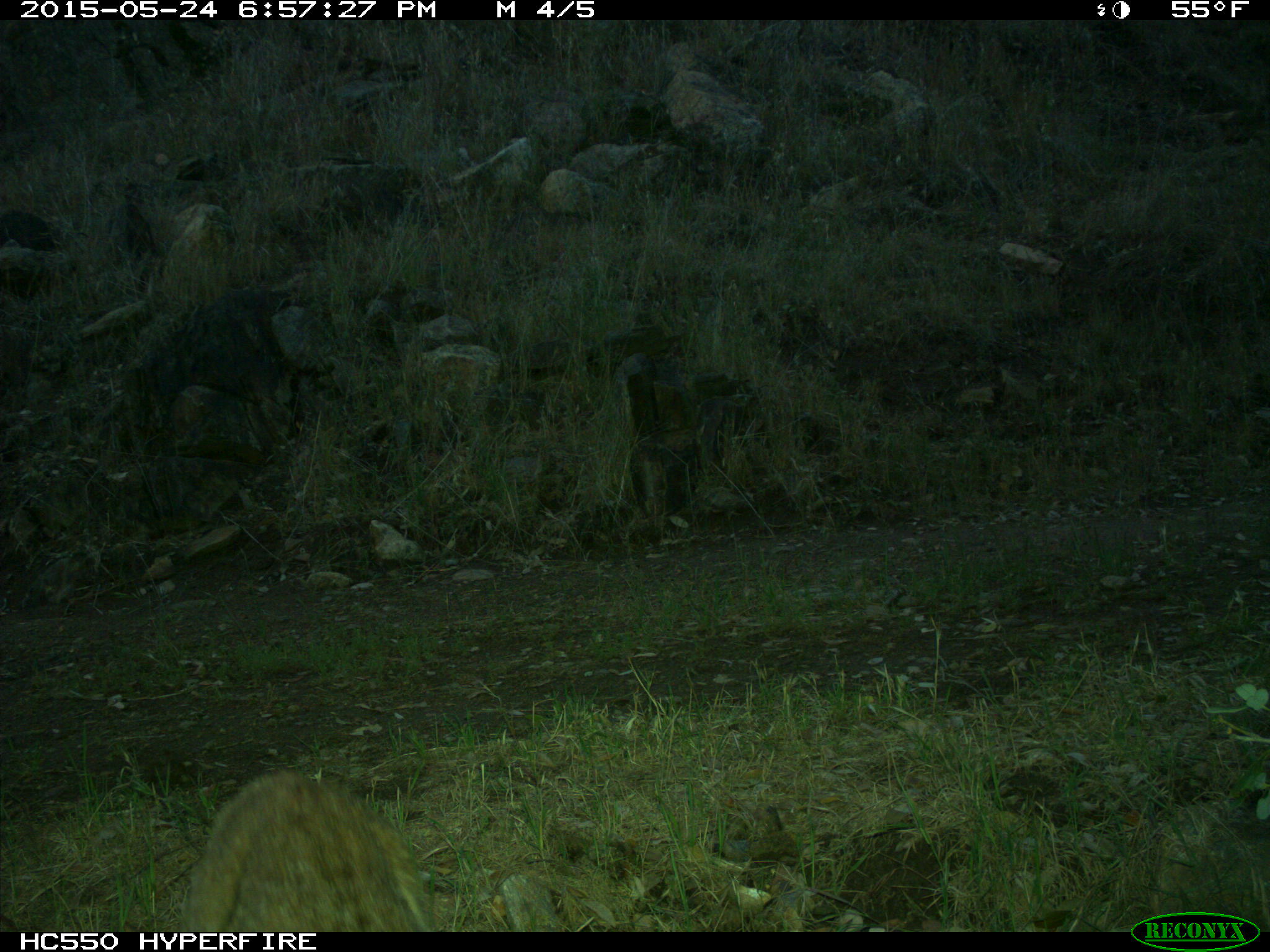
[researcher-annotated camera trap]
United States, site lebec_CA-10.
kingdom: Animalia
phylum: Chordata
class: Mammalia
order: Carnivora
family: Felidae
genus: Lynx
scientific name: Lynx rufus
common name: bobcat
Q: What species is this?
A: Lynx rufus (bobcat).